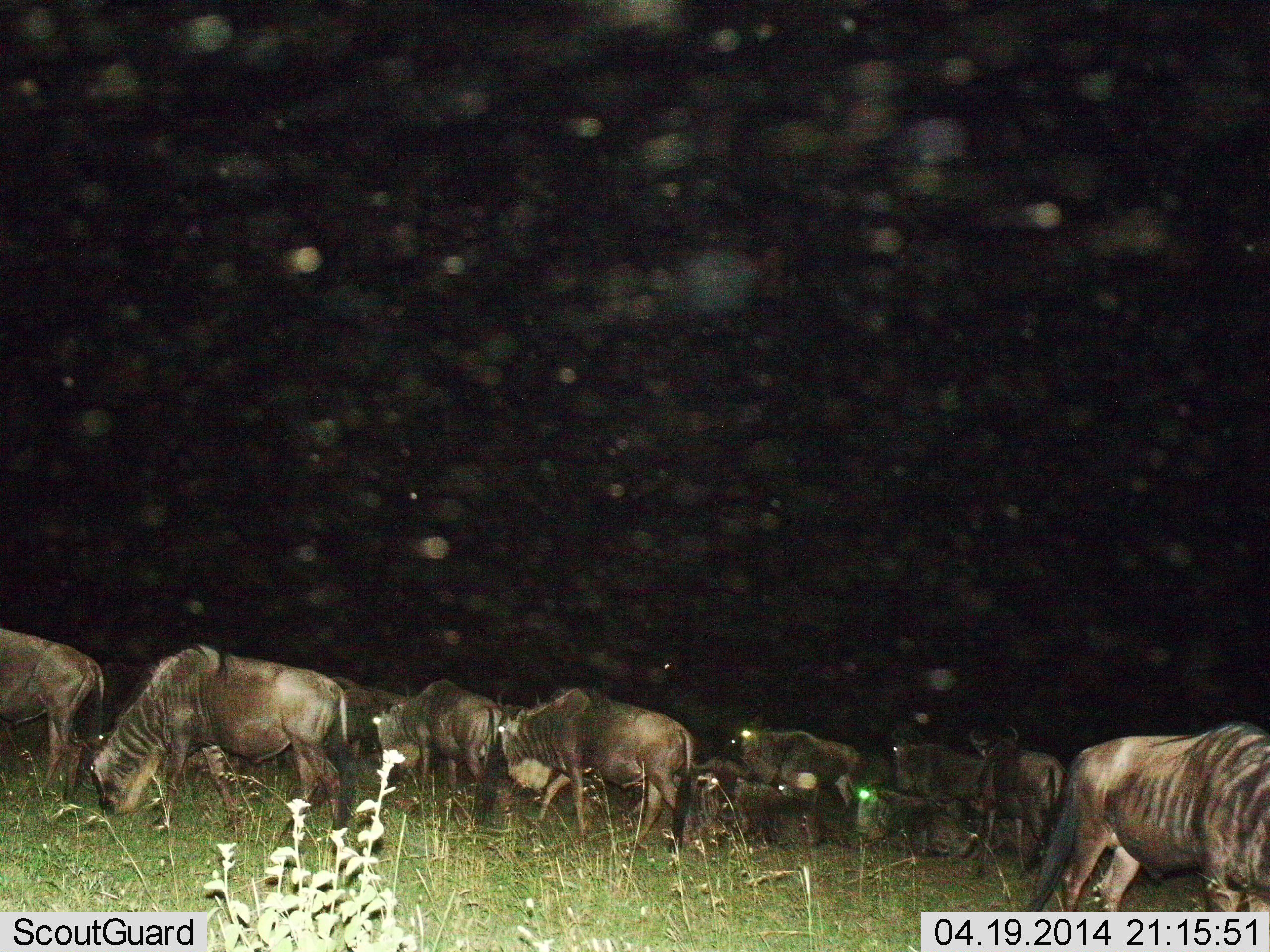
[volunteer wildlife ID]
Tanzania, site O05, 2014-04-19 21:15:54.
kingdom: Animalia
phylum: Chordata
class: Mammalia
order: Artiodactyla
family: Bovidae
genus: Connochaetes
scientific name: Connochaetes taurinus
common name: blue wildebeest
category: wildebeest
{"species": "wildebeest (blue wildebeest) (Connochaetes taurinus)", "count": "11-50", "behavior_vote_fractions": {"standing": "40%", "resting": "30%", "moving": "10%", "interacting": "0%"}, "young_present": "10%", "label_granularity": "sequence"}